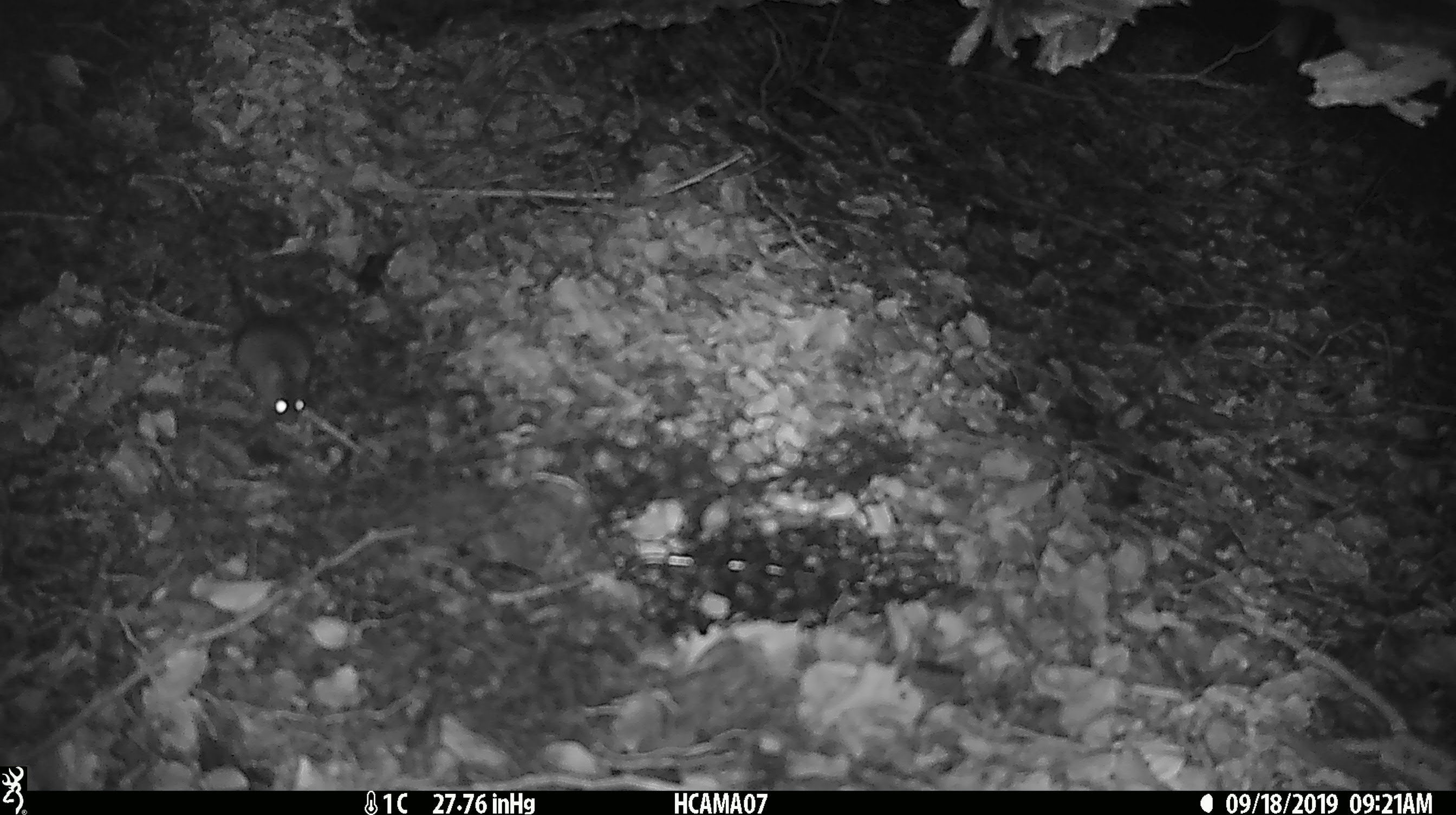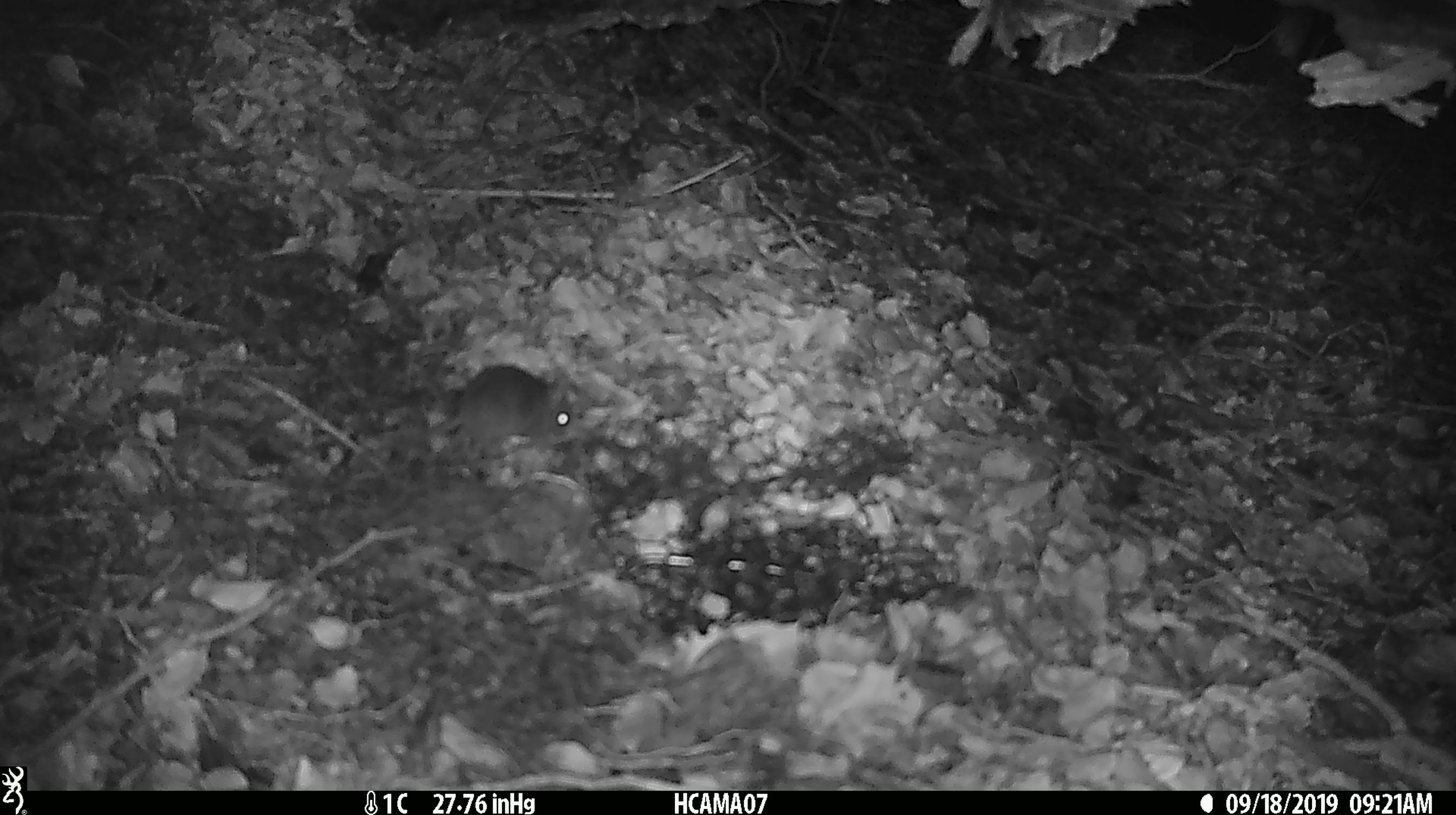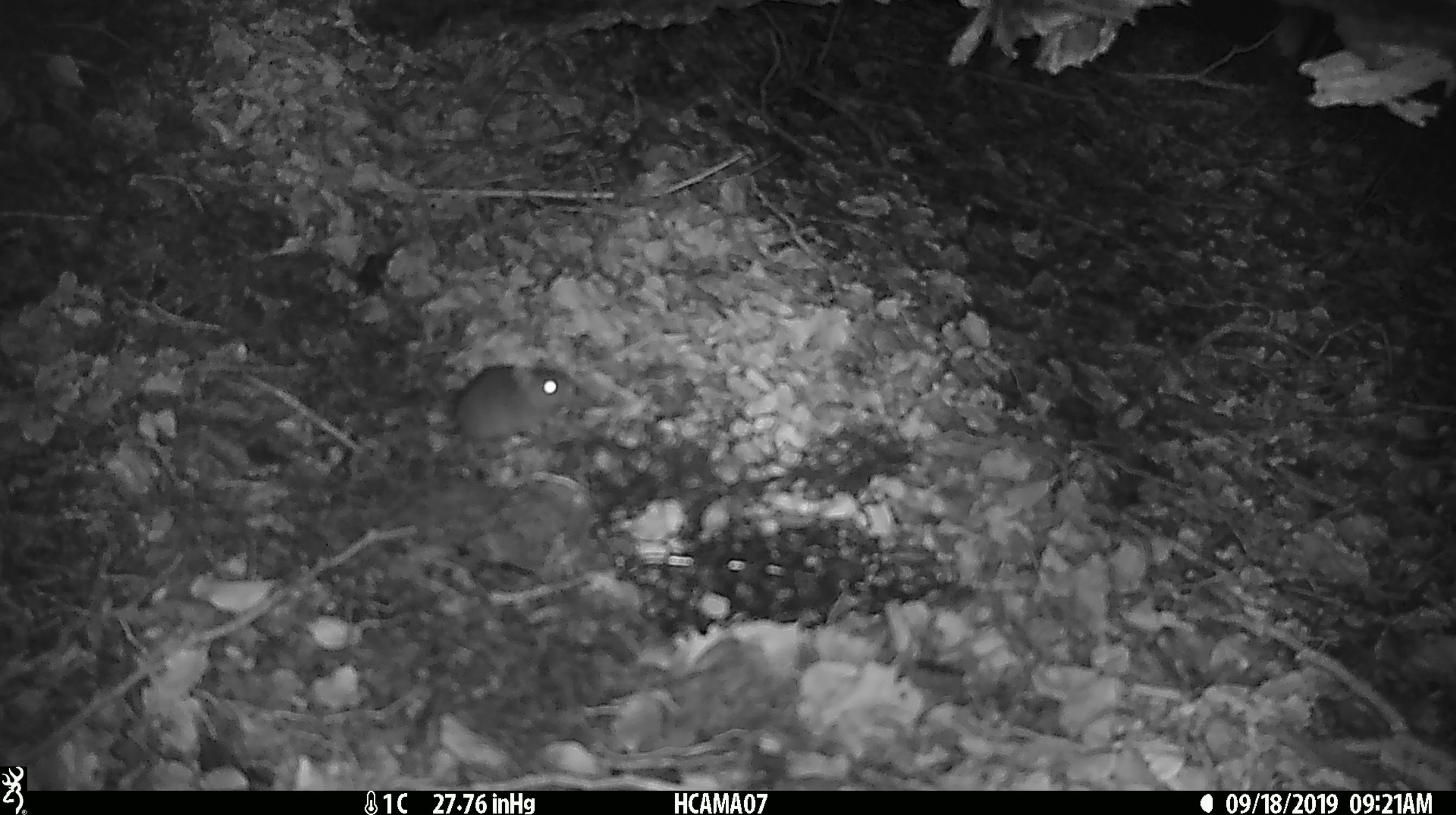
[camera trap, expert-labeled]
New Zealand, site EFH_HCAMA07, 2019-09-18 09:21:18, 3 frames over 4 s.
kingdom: Animalia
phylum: Chordata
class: Mammalia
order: Rodentia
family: Muridae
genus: Mus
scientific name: Mus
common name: mouse